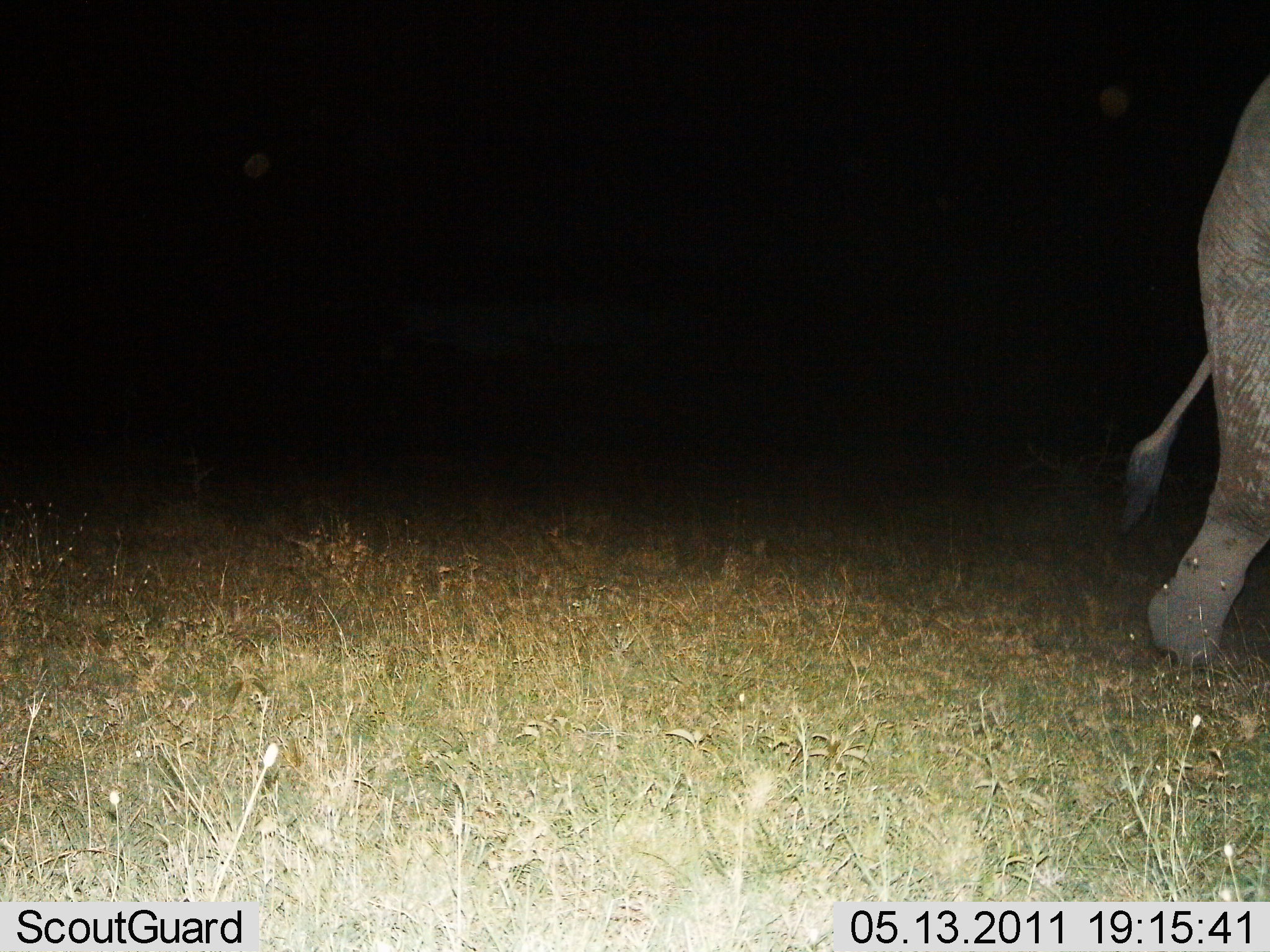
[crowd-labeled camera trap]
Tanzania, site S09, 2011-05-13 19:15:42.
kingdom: Animalia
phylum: Chordata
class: Mammalia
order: Proboscidea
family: Elephantidae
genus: Loxodonta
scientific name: Loxodonta africana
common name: african bush elephant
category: elephant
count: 1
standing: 0%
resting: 0%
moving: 100%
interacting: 0%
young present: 0%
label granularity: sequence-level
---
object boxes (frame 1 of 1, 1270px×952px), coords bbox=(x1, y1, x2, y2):
animal: bbox=(1110, 77, 1270, 671)